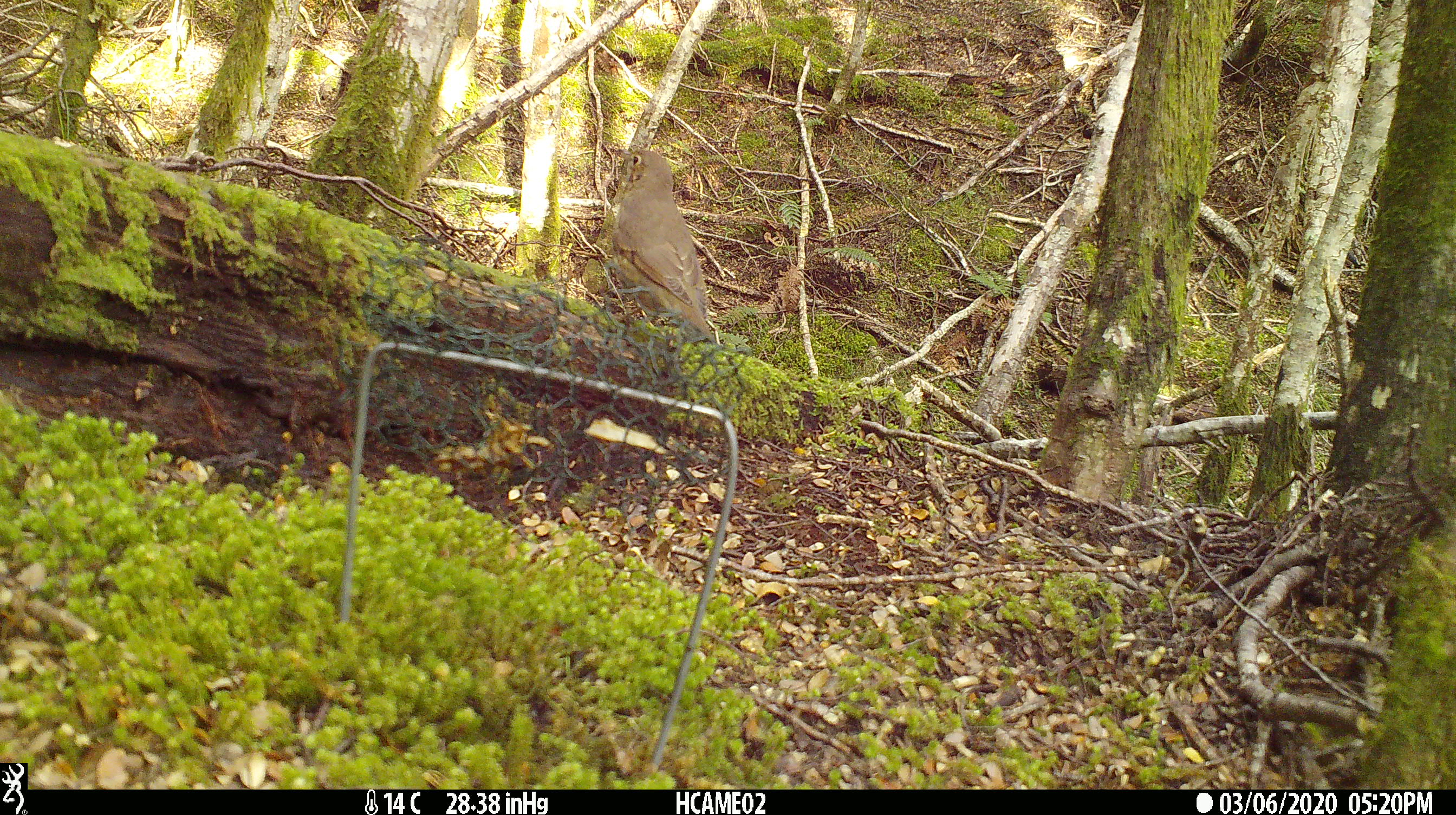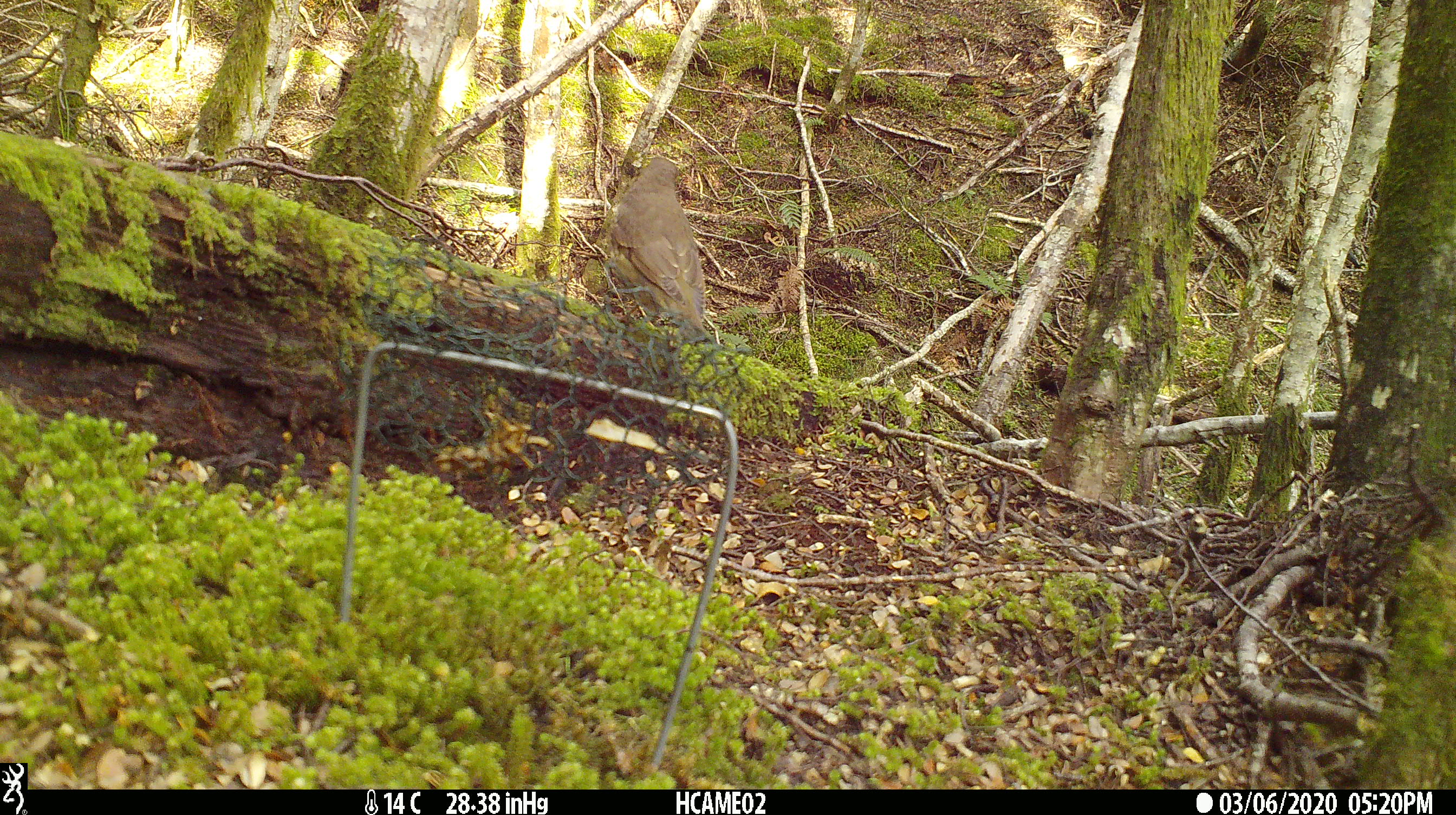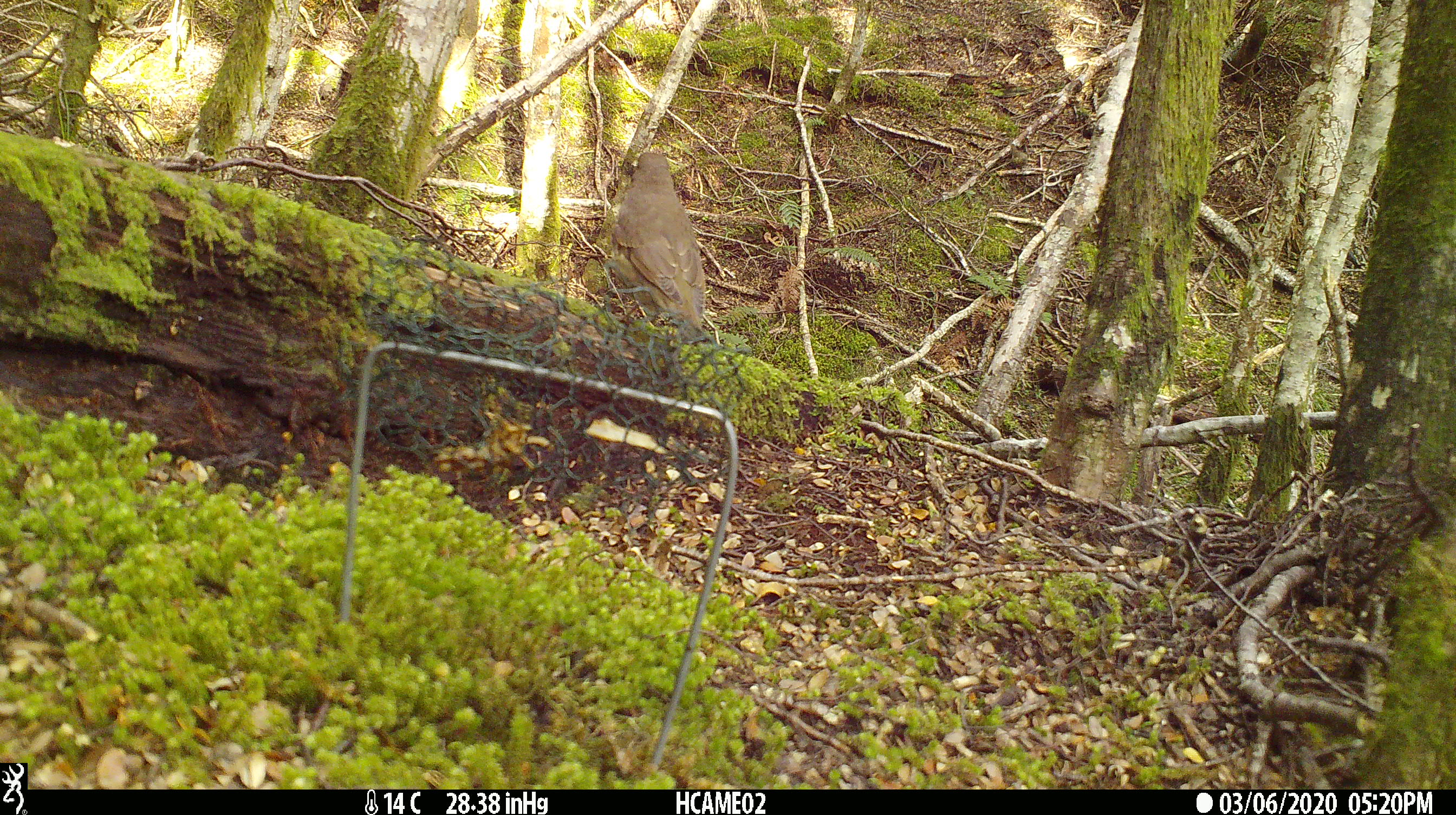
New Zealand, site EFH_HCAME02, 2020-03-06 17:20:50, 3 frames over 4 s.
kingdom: Animalia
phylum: Chordata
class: Aves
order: Passeriformes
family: Turdidae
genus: Turdus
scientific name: Turdus philomelos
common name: song thrush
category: thrush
Thrush (song thrush) (Turdus philomelos).